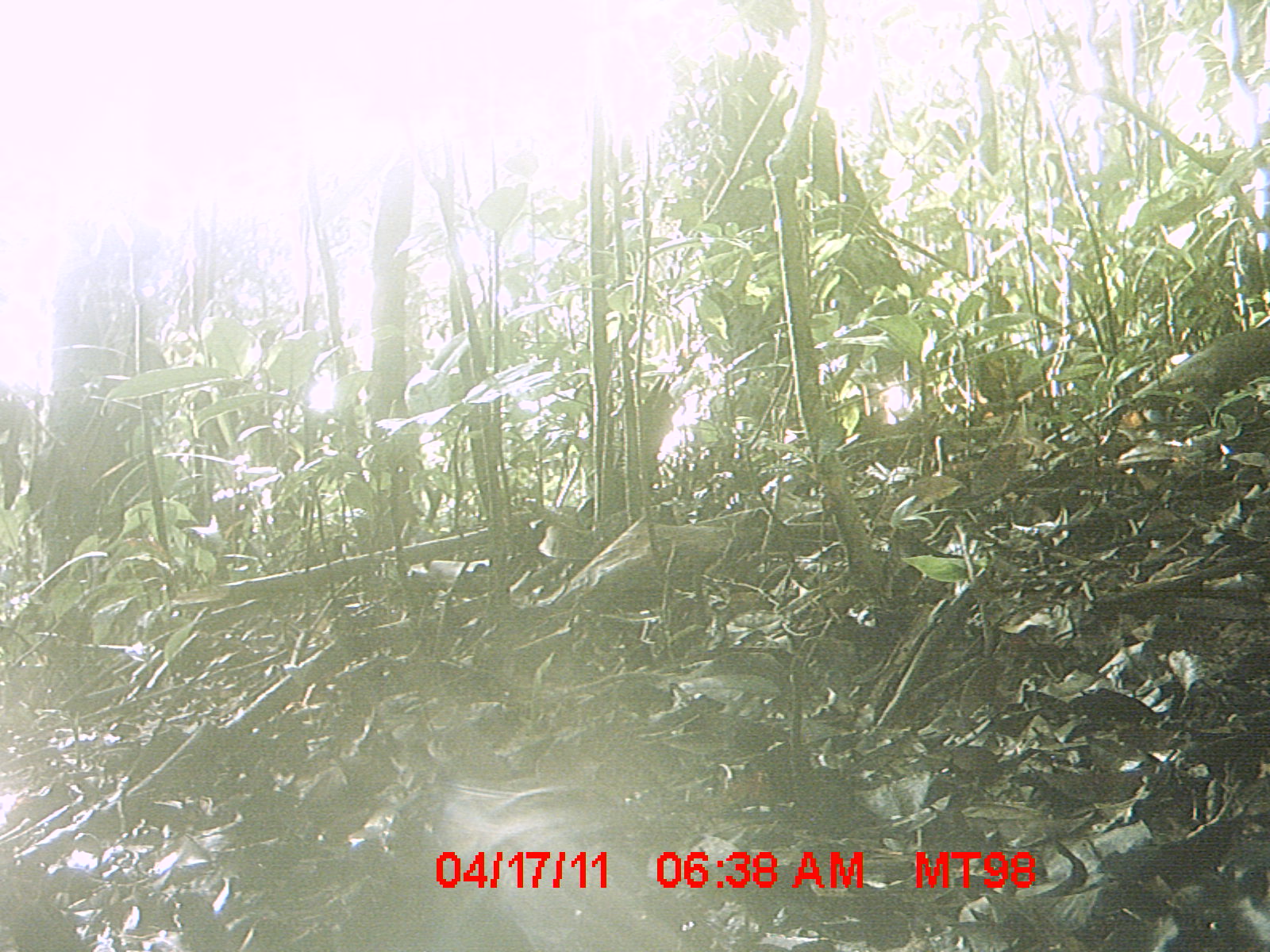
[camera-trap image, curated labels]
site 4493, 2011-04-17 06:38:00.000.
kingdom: Animalia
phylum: Chordata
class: Aves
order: Cuculiformes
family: Cuculidae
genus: Coua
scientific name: Coua serriana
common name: red-breasted coua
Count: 1.